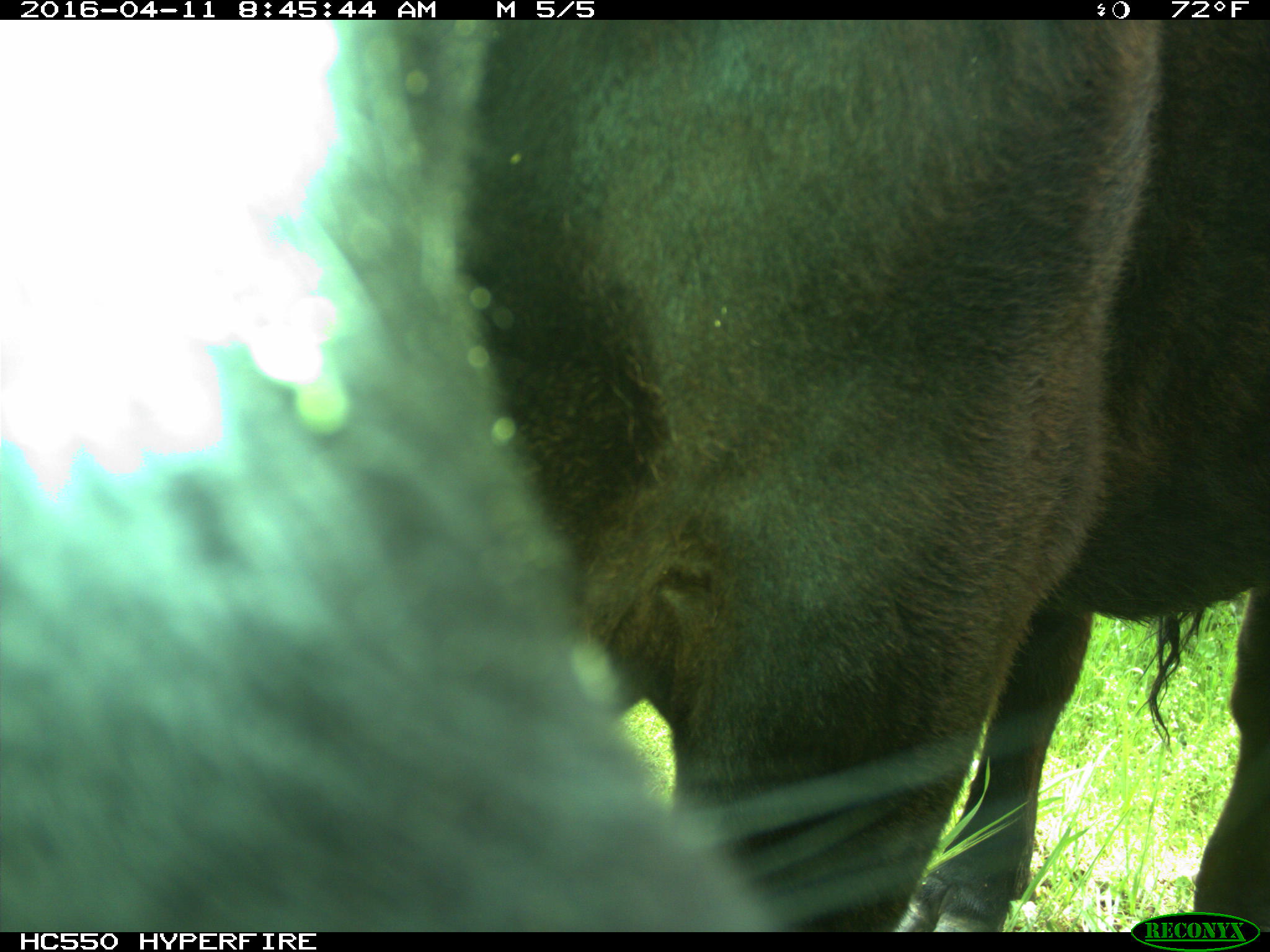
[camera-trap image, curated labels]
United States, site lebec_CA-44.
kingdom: Animalia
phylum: Chordata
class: Mammalia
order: Artiodactyla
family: Bovidae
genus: Bos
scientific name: Bos taurus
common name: domestic cow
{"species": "Bos taurus (domestic cow)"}